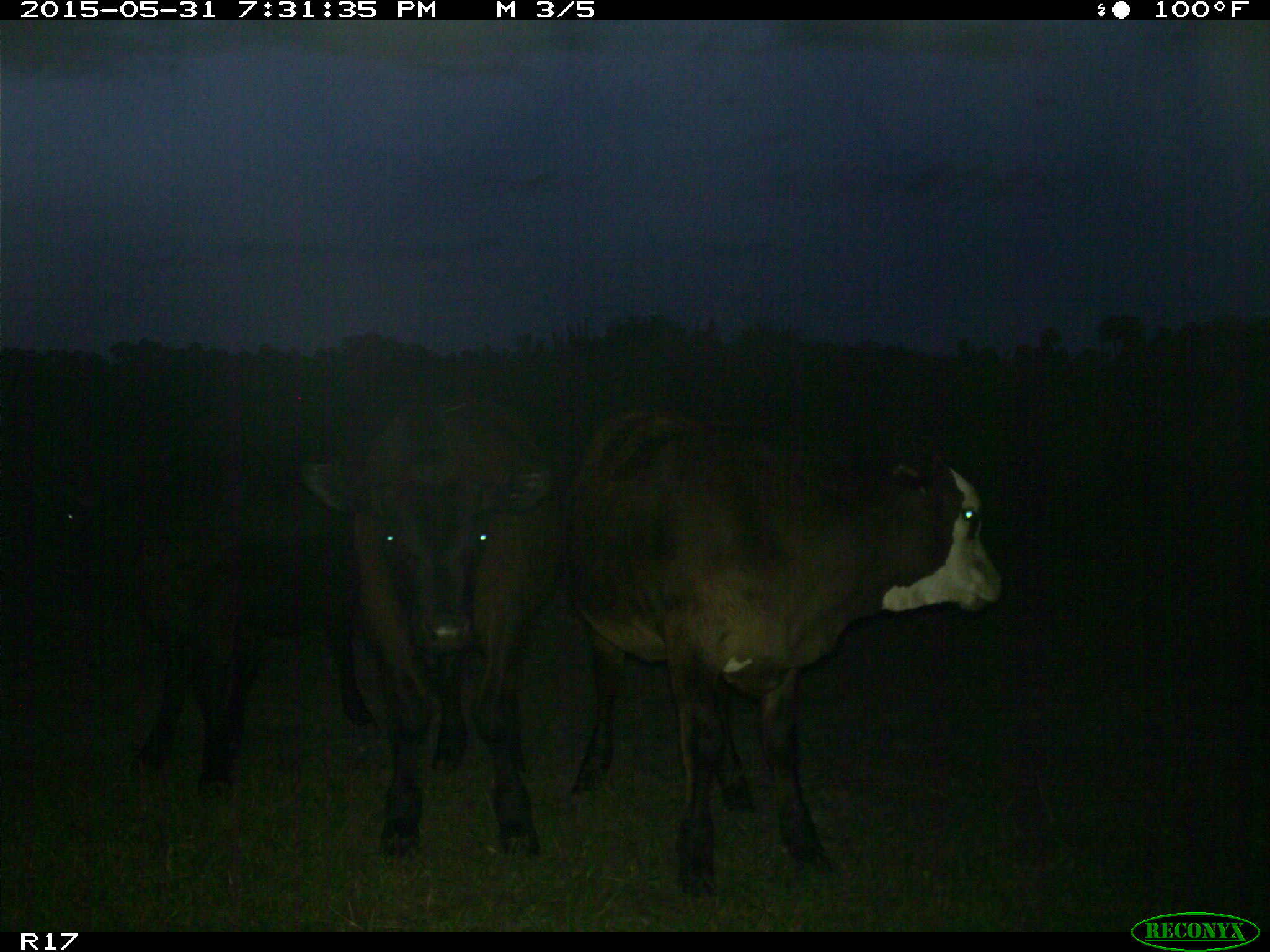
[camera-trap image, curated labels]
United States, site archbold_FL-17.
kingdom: Animalia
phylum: Chordata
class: Mammalia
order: Artiodactyla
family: Bovidae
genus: Bos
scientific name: Bos taurus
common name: domestic cow